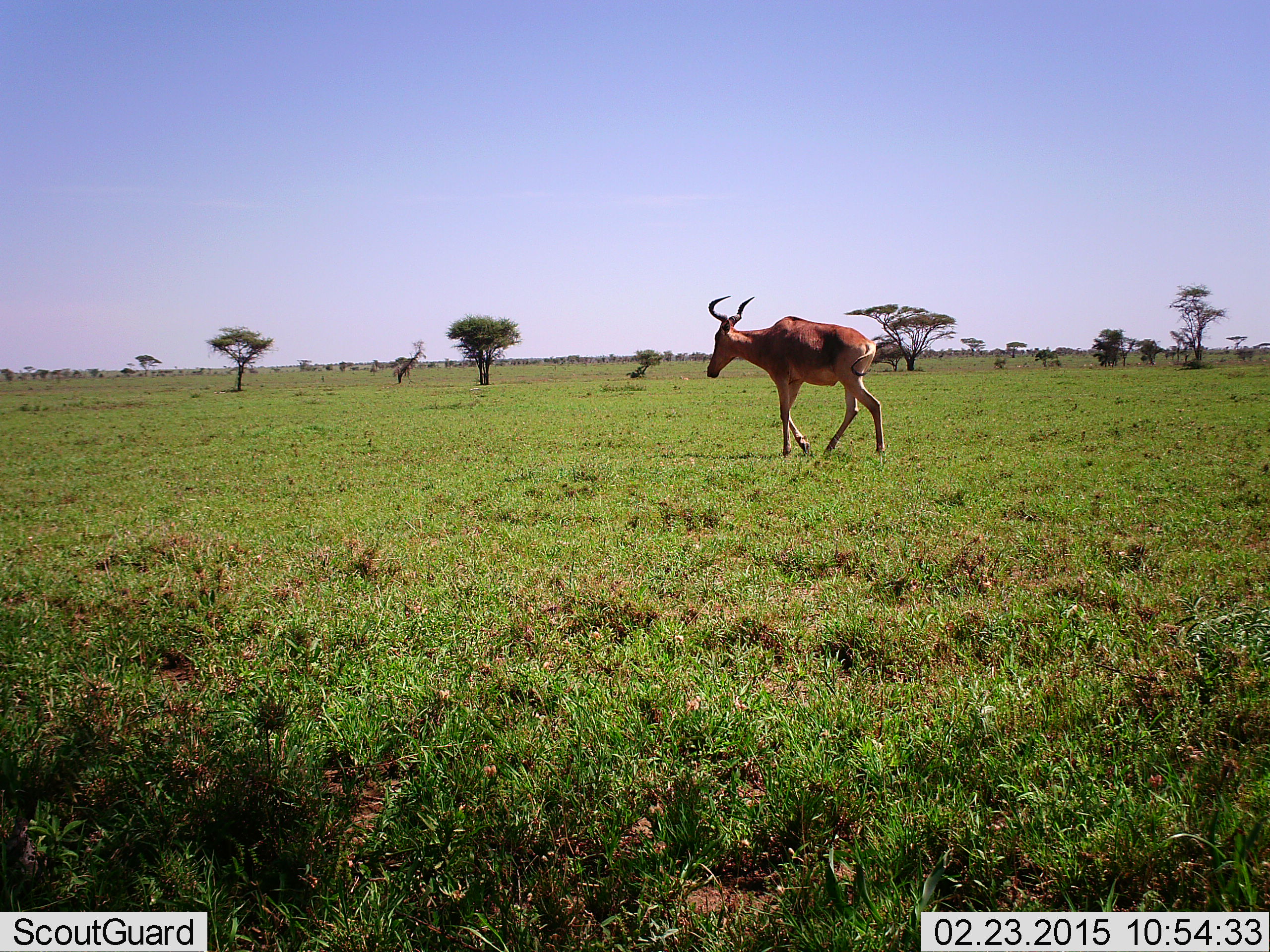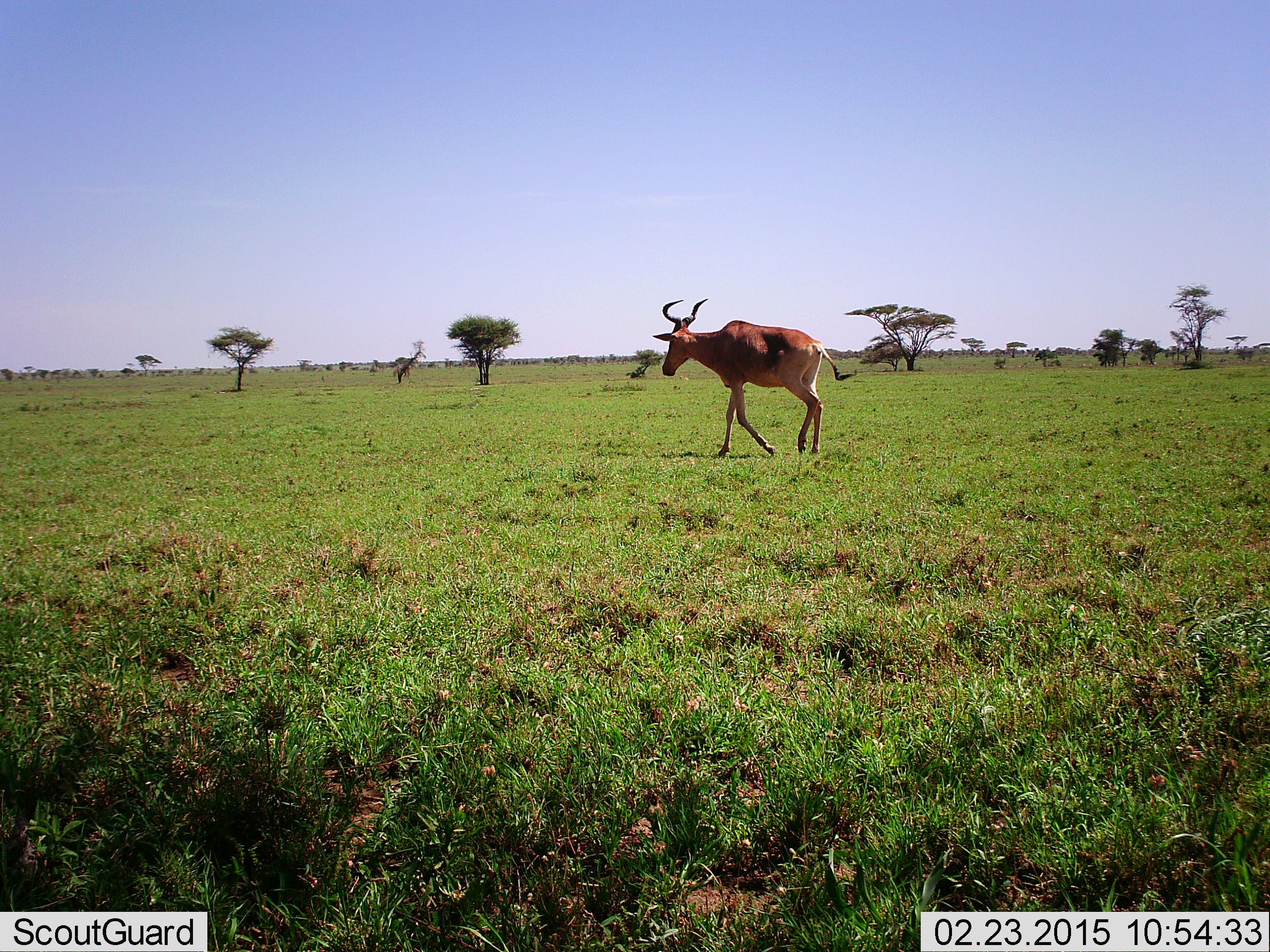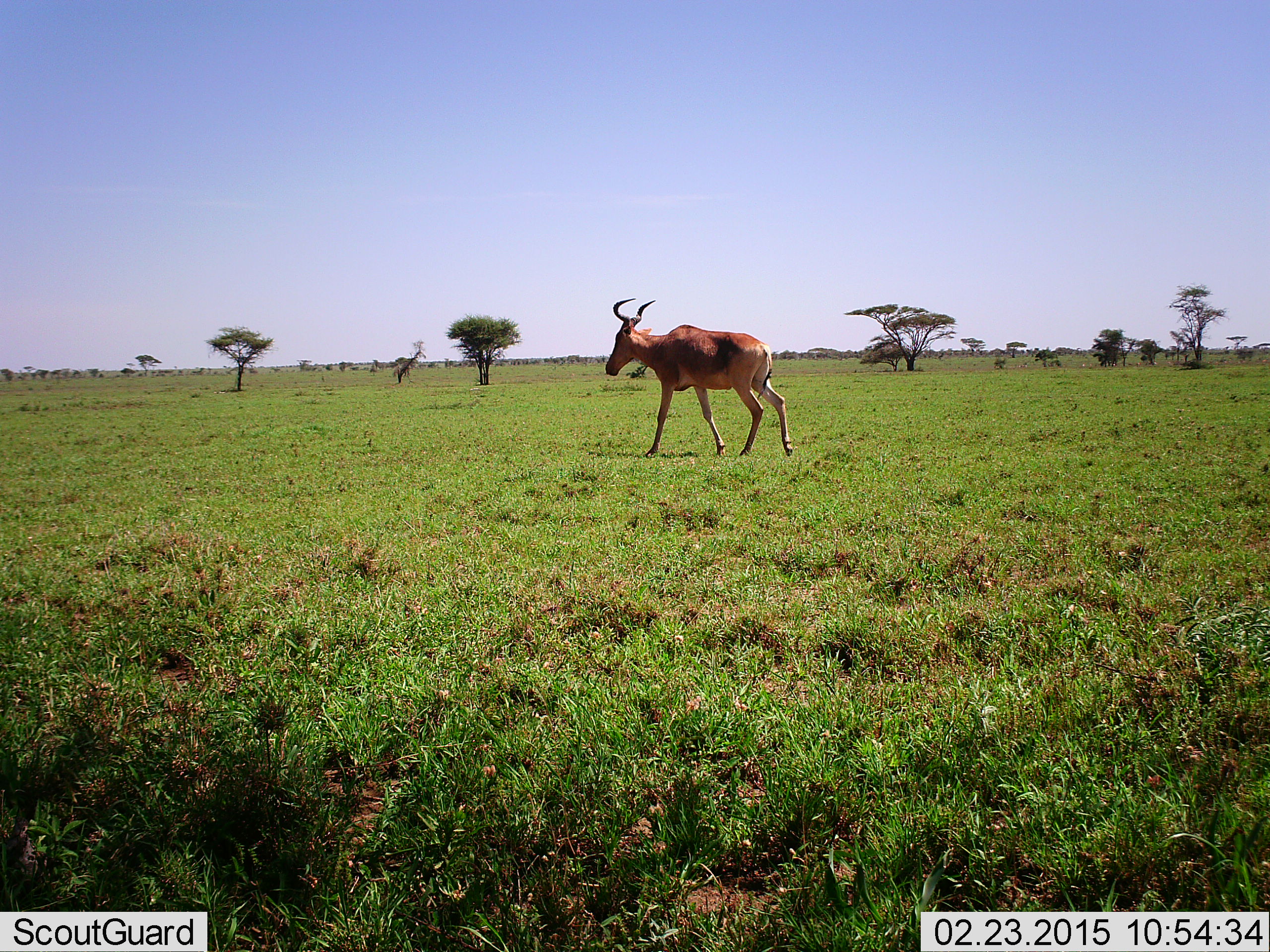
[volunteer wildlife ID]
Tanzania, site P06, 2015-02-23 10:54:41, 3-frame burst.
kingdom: Animalia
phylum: Chordata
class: Mammalia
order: Artiodactyla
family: Bovidae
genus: Alcelaphus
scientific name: Alcelaphus buselaphus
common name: hartebeest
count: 1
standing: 10%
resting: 0%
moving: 90%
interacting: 0%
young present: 0%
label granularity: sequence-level